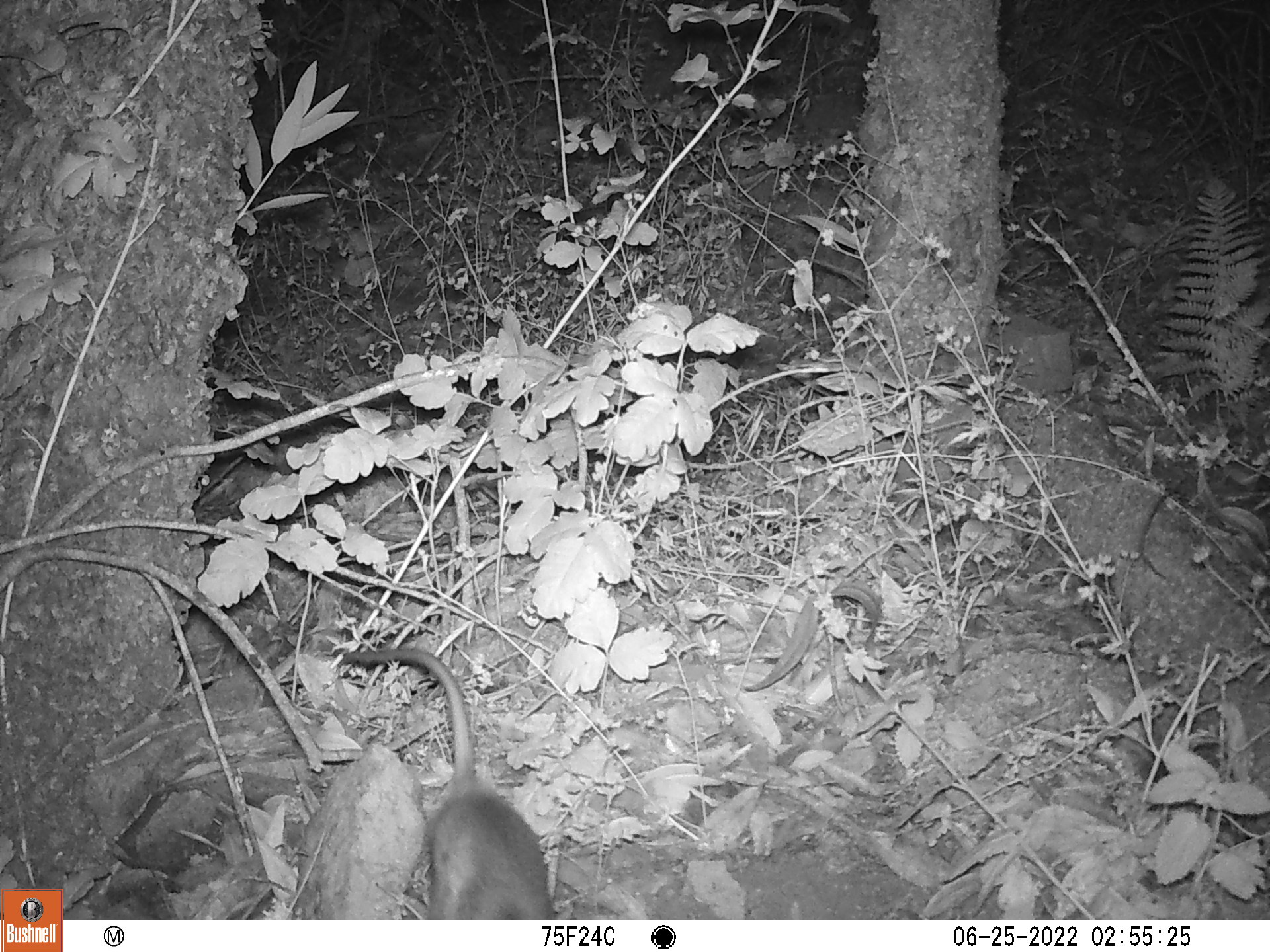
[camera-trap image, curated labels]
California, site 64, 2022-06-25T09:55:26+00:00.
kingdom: Animalia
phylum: Chordata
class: Mammalia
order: Rodentia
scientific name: Rodentia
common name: mouse or rat